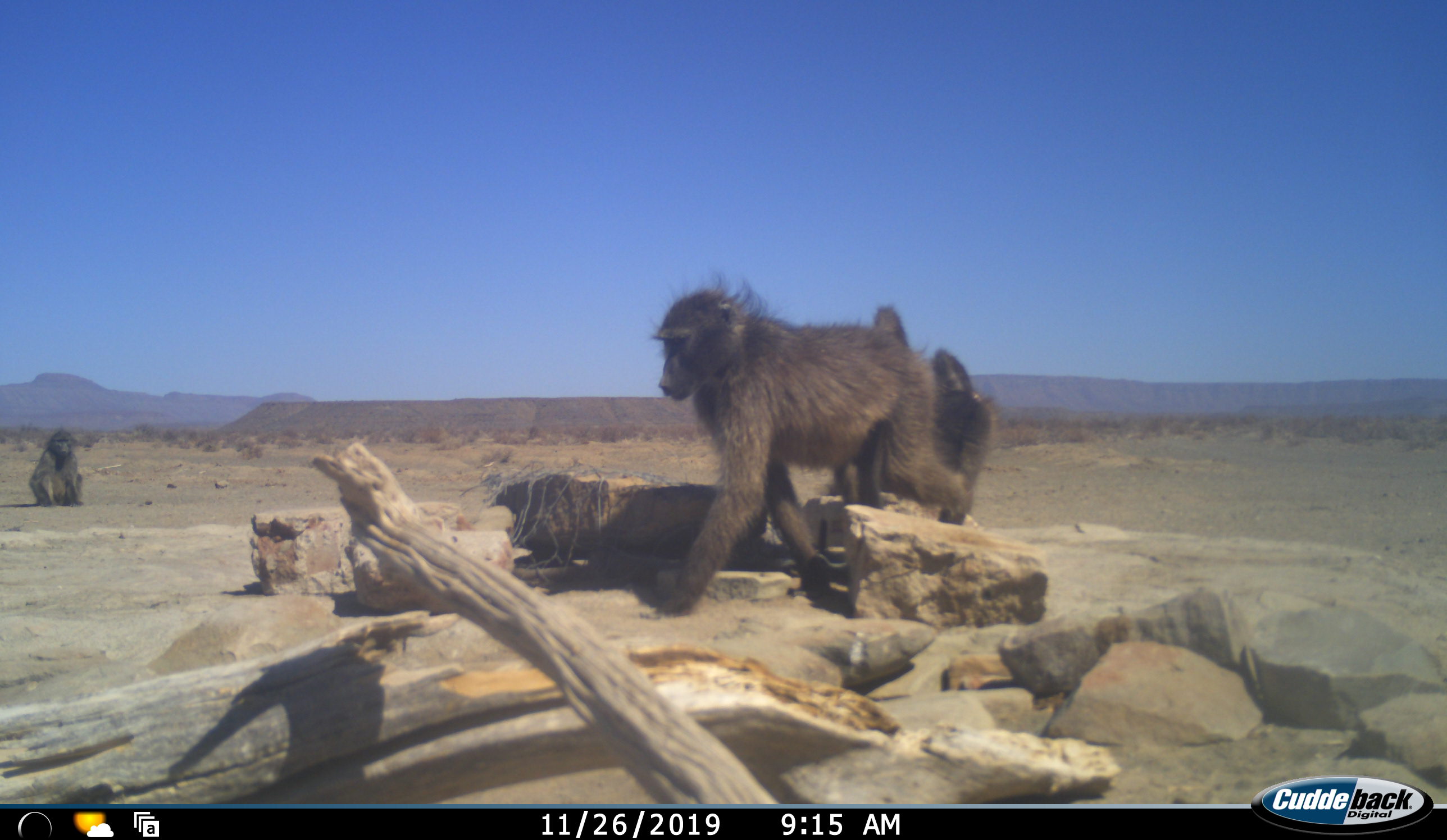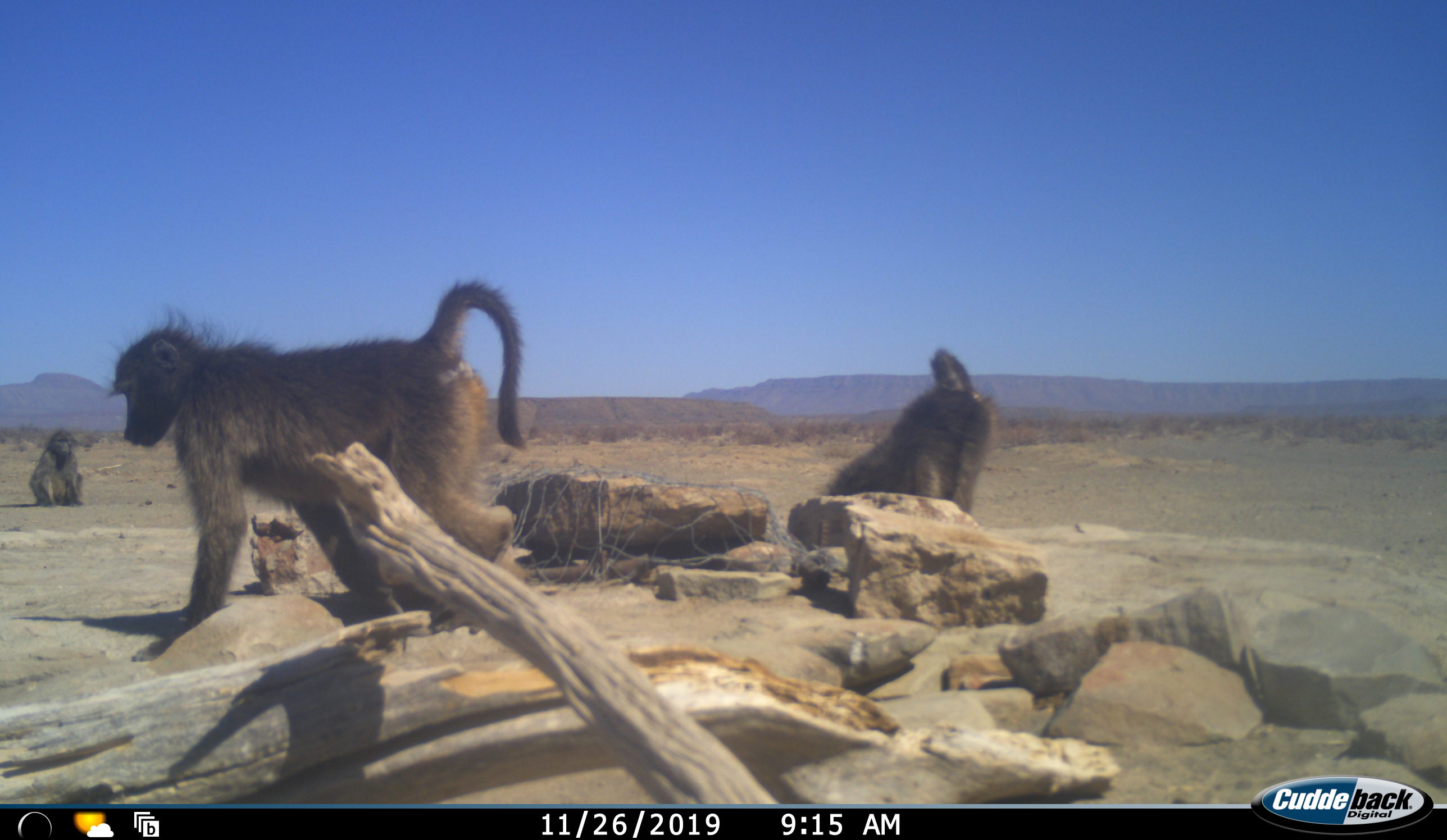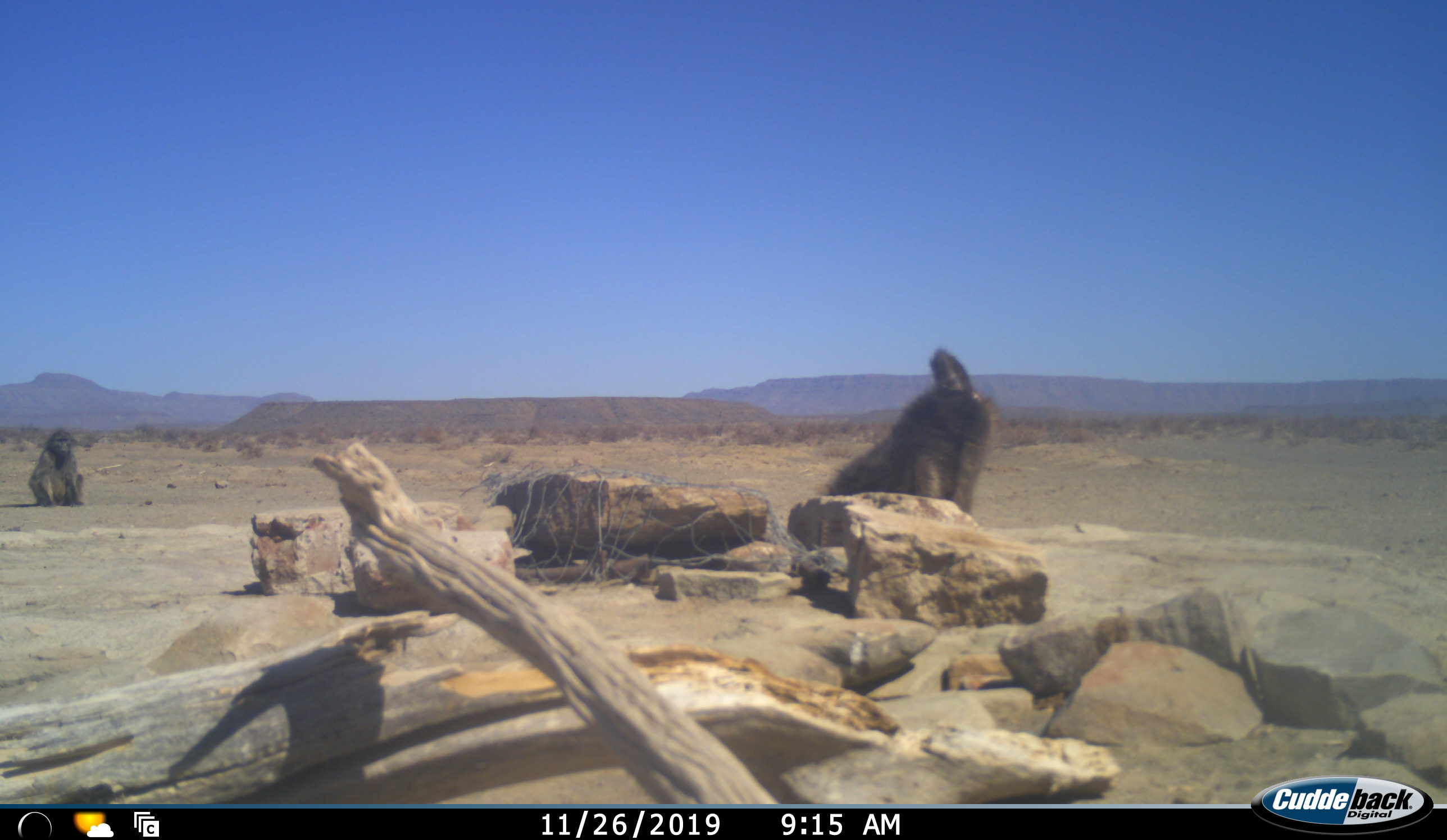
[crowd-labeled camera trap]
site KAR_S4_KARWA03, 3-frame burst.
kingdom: Animalia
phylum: Chordata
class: Mammalia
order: Primates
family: Cercopithecidae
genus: Papio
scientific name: Papio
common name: baboon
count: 3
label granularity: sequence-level